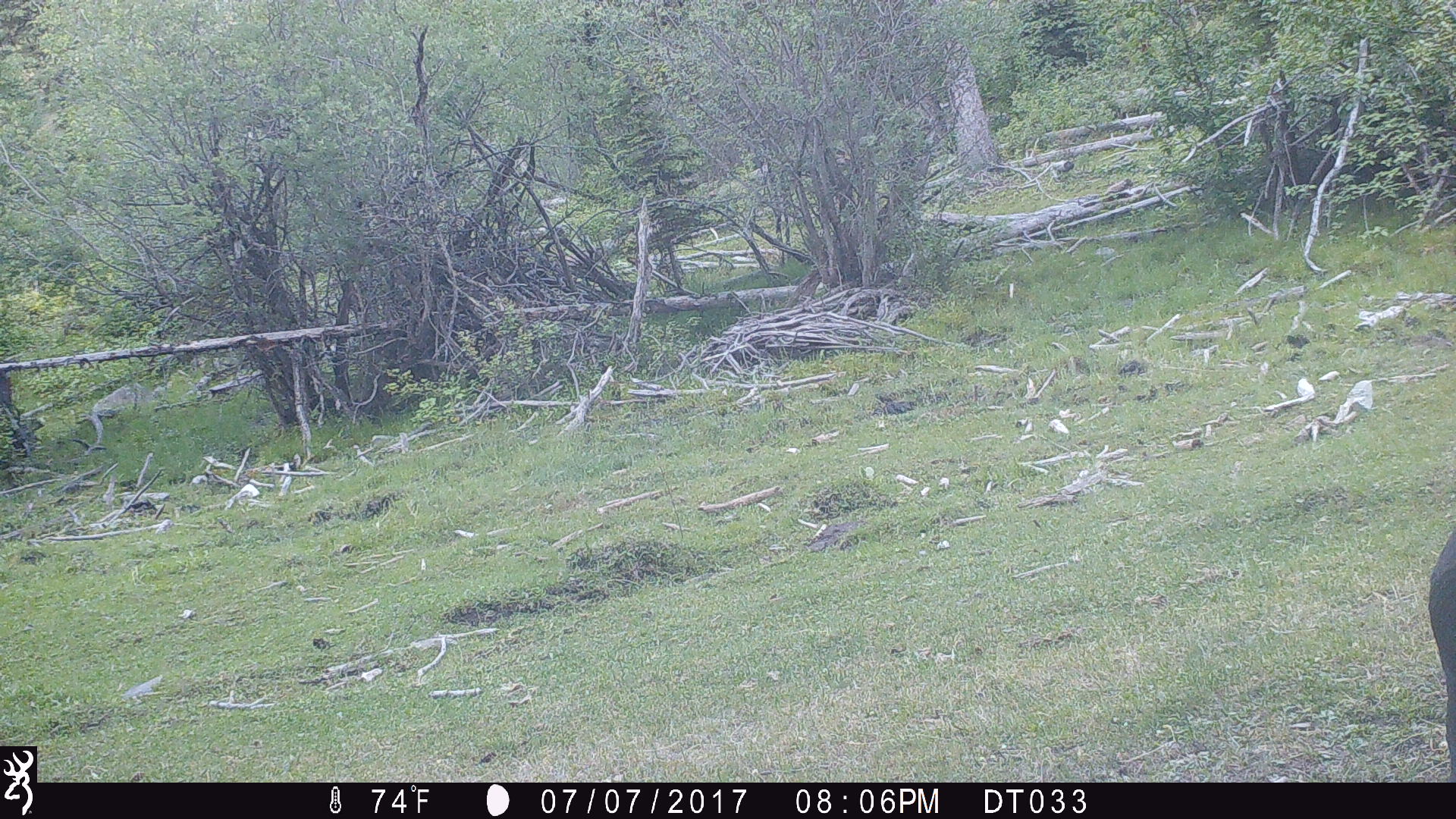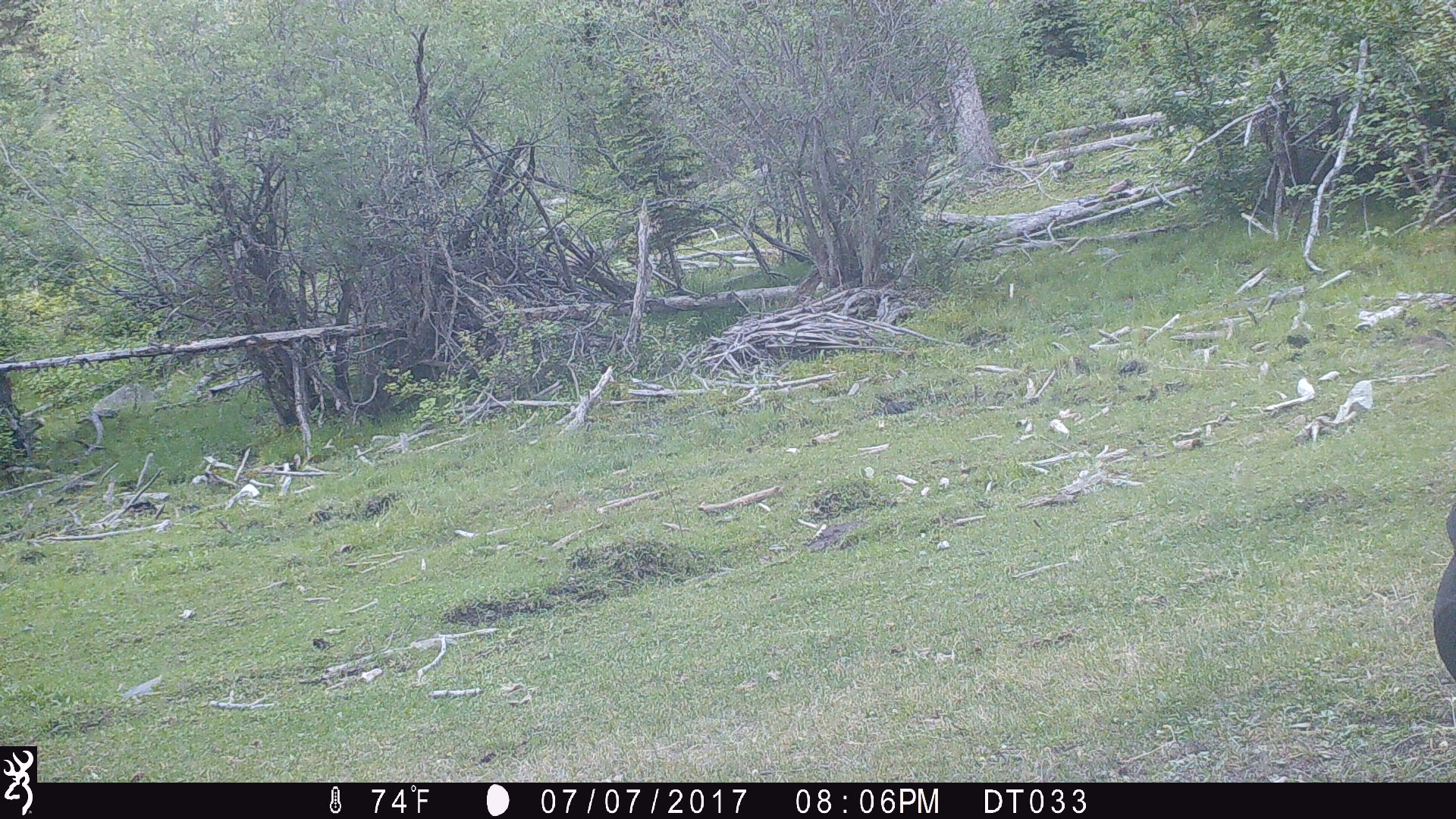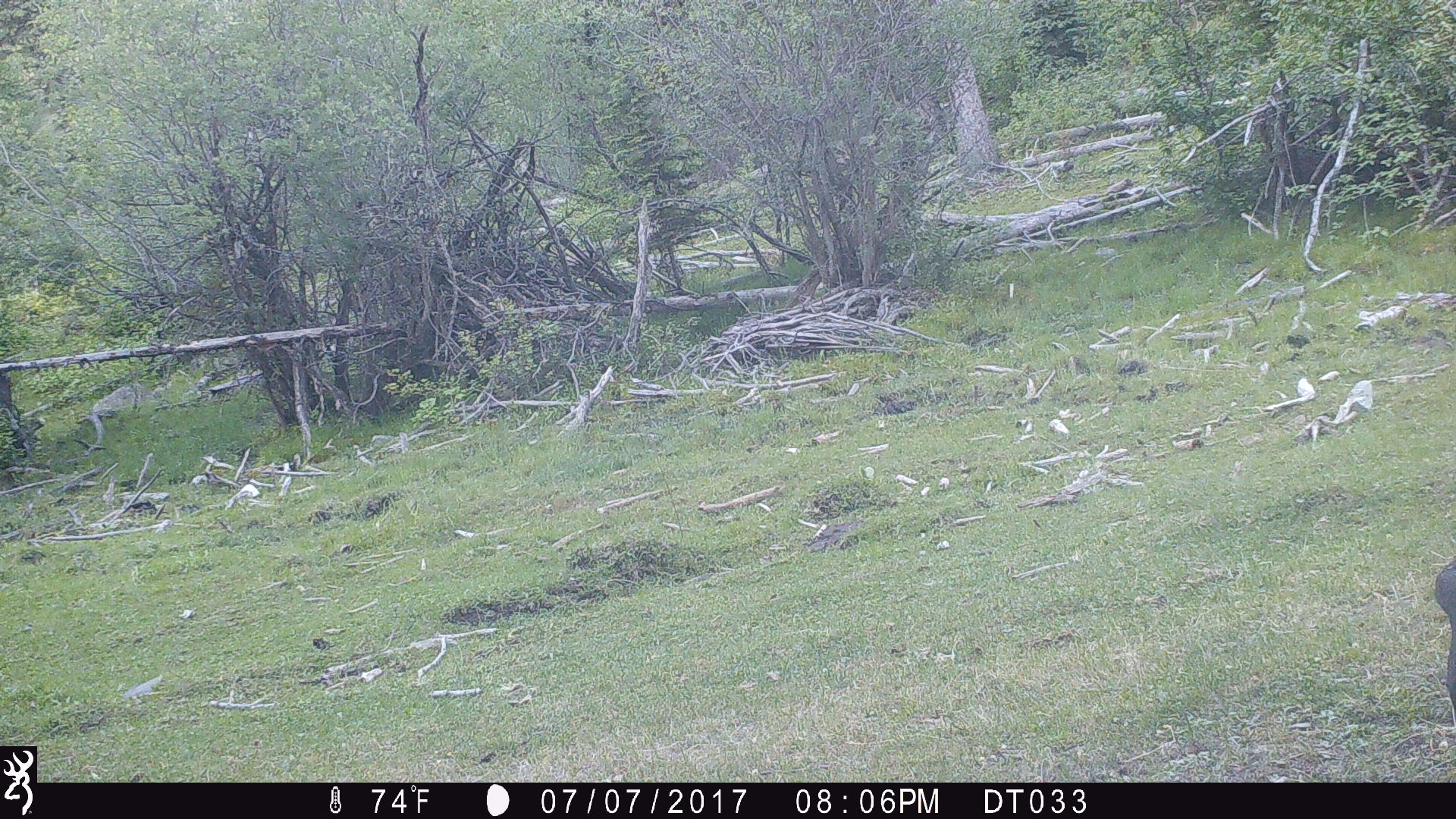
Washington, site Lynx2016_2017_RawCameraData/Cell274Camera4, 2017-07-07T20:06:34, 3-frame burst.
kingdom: Animalia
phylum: Chordata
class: Mammalia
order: Artiodactyla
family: Bovidae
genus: Bos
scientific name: Bos taurus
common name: domestic cattle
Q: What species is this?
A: Domestic cattle (Bos taurus).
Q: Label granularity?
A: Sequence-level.